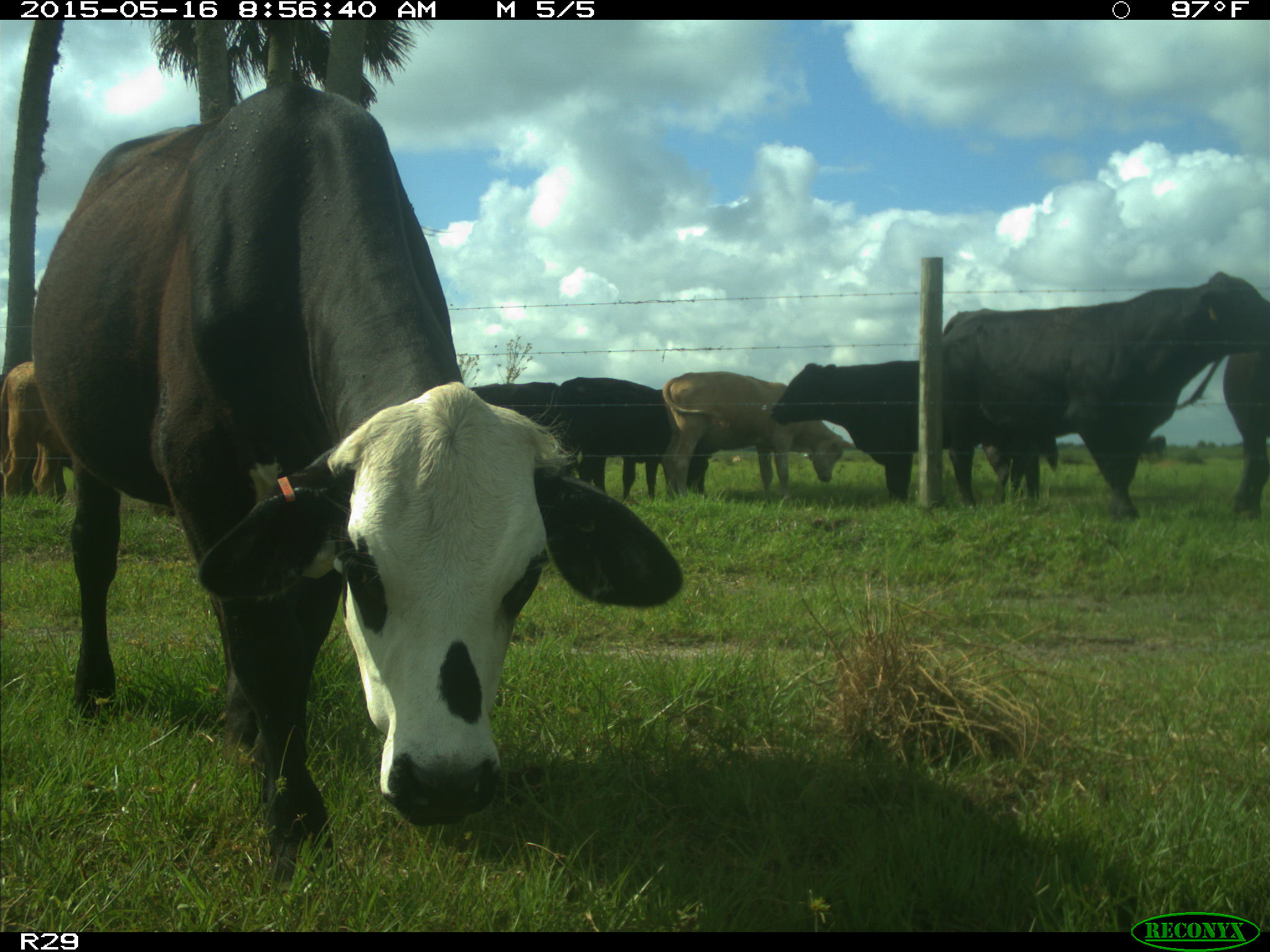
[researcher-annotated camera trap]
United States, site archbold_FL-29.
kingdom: Animalia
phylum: Chordata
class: Mammalia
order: Artiodactyla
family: Bovidae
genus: Bos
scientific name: Bos taurus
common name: domestic cow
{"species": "Bos taurus (domestic cow)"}